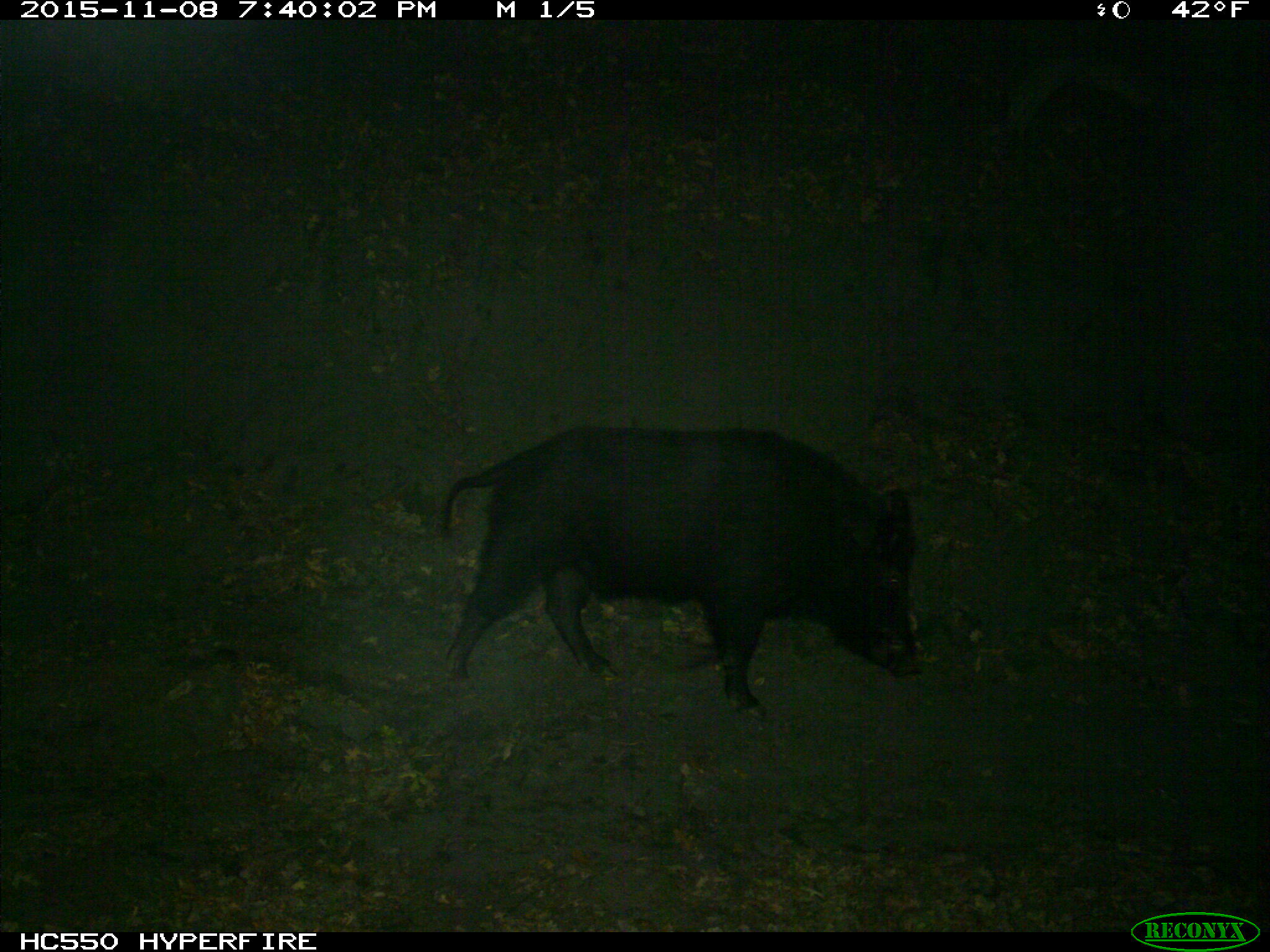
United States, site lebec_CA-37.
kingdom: Animalia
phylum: Chordata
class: Mammalia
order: Artiodactyla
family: Suidae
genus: Sus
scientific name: Sus scrofa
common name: wild boar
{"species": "Sus scrofa (wild boar)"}